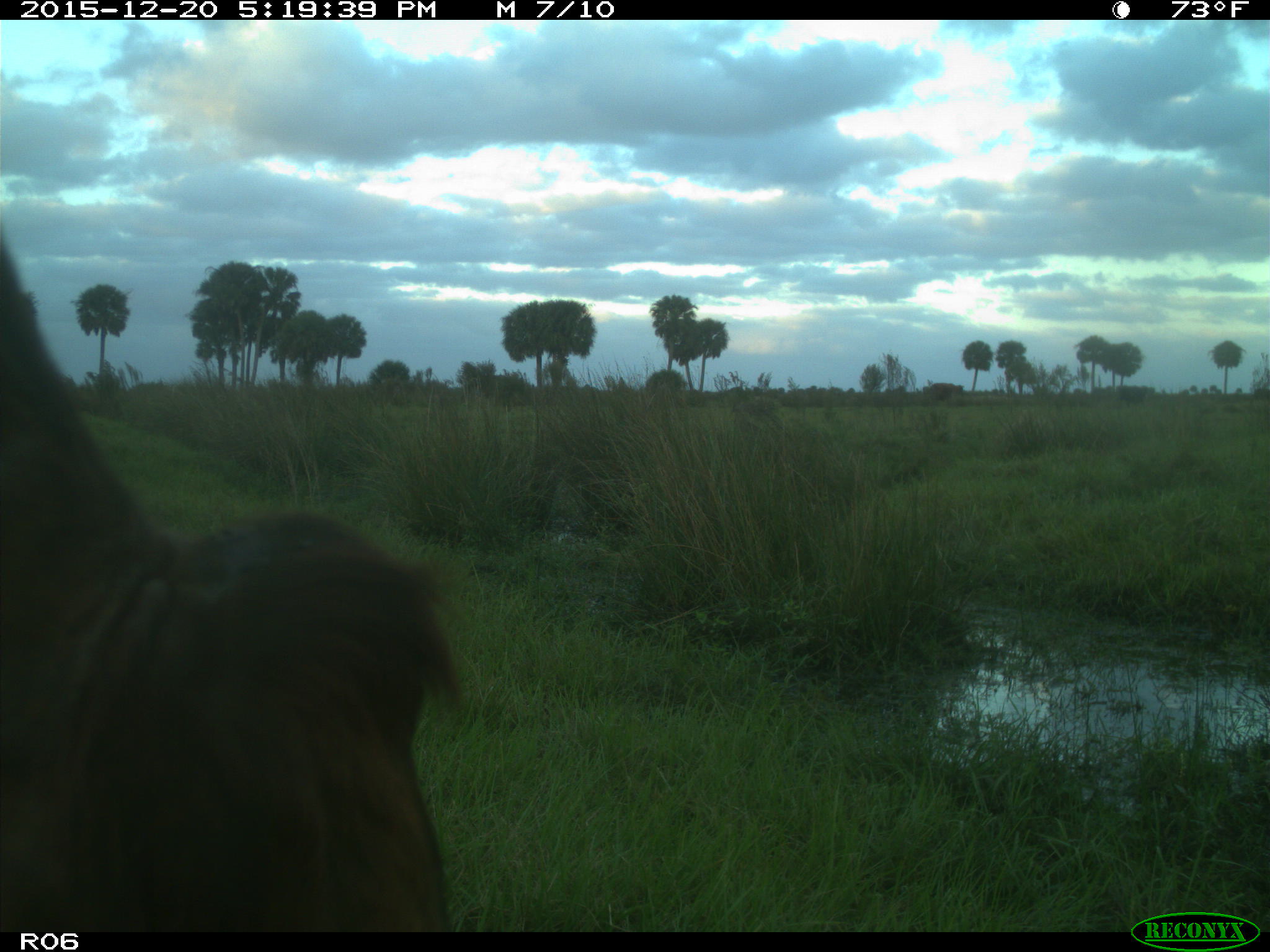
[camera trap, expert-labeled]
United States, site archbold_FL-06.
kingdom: Animalia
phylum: Chordata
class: Mammalia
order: Artiodactyla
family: Bovidae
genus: Bos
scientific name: Bos taurus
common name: domestic cow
Bos taurus (domestic cow).